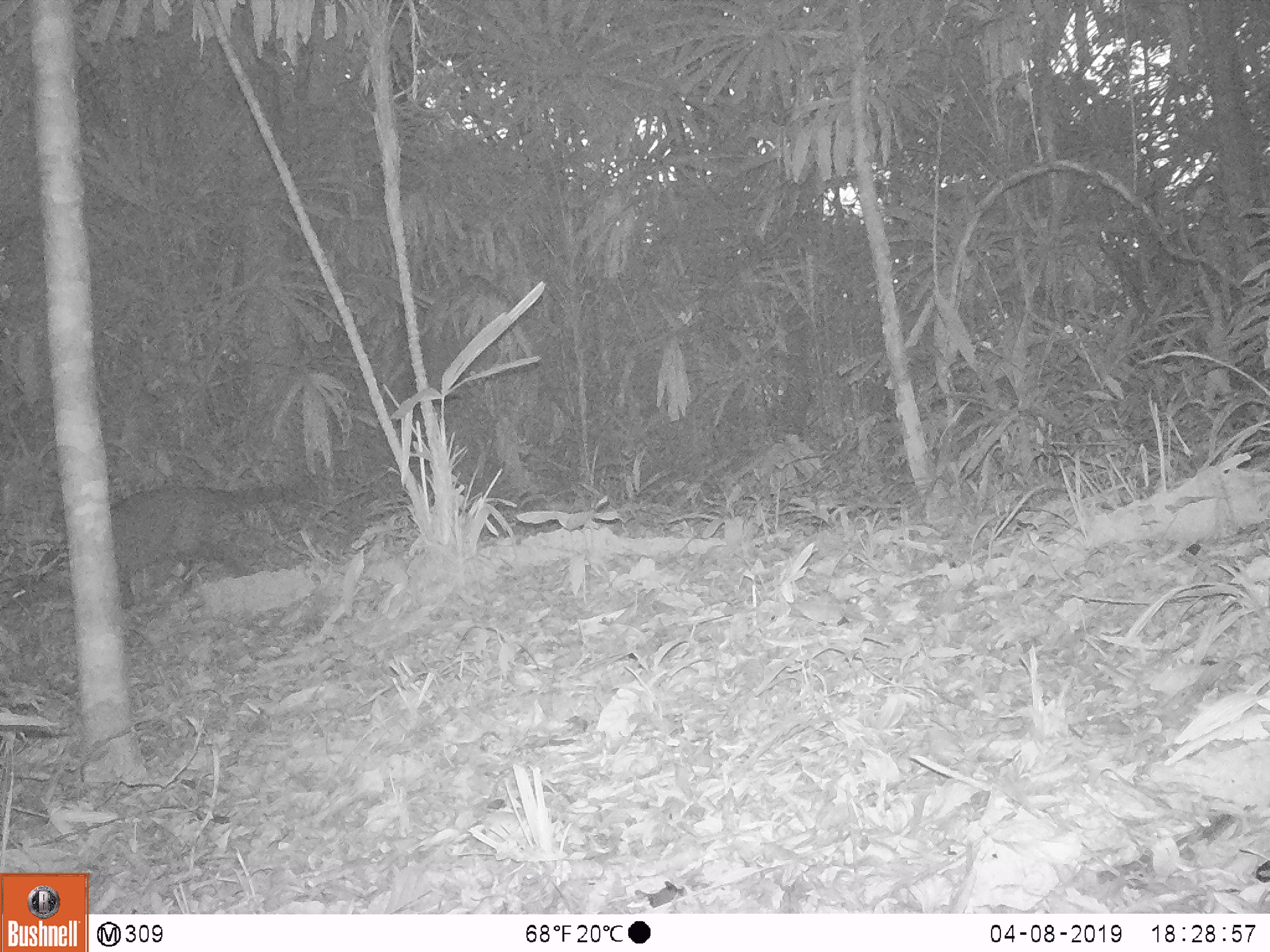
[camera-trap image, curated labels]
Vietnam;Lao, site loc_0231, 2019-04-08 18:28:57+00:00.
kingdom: Animalia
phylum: Chordata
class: Mammalia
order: Carnivora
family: Viverridae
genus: Viverra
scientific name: Viverra zibetha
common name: large indian civet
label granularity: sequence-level